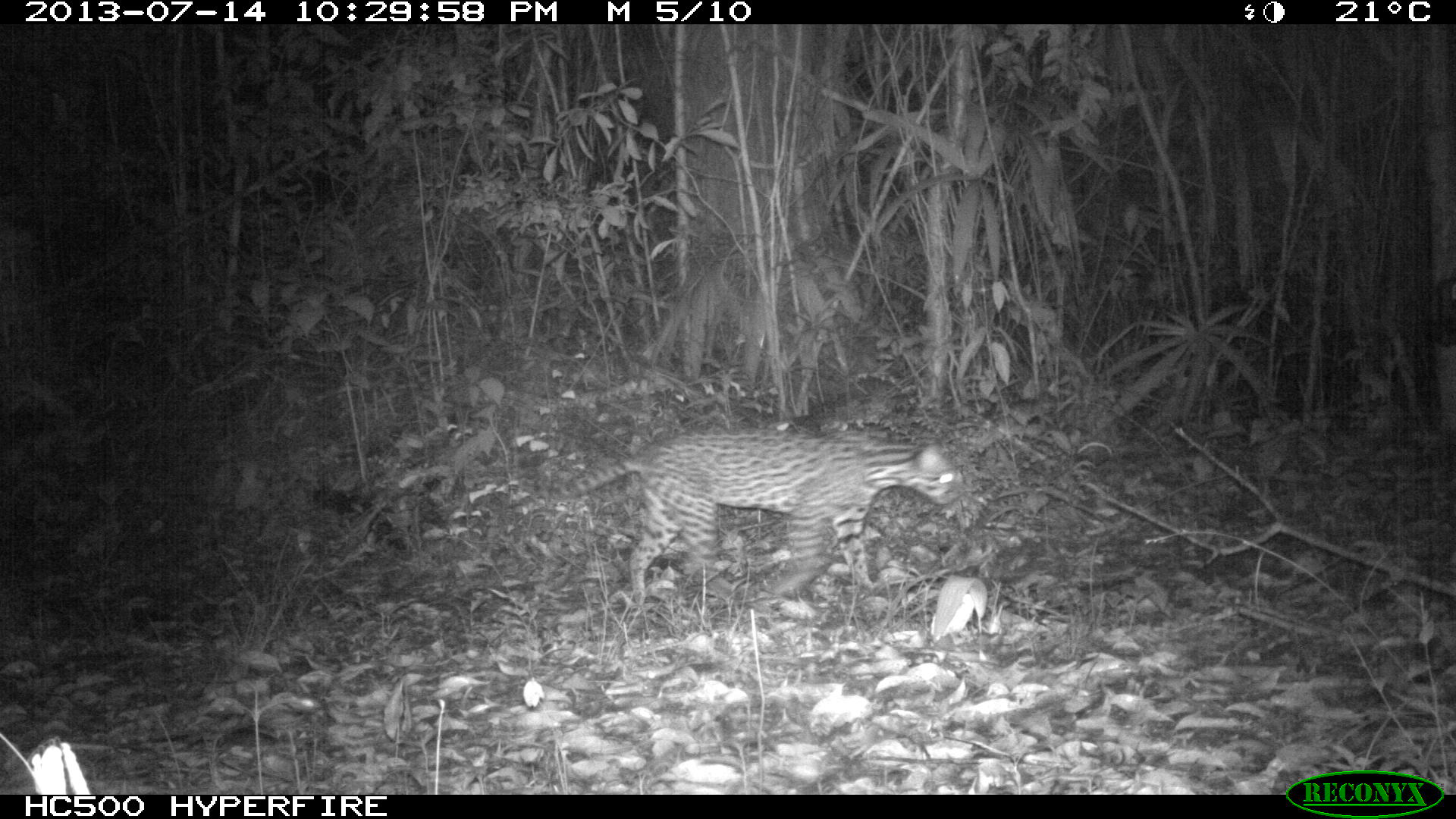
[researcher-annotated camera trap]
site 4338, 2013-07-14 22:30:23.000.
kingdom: Animalia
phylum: Chordata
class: Mammalia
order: Carnivora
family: Felidae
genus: Leopardus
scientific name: Leopardus pardalis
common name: ocelot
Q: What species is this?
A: Leopardus pardalis (ocelot).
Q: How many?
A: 1.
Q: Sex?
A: Female.